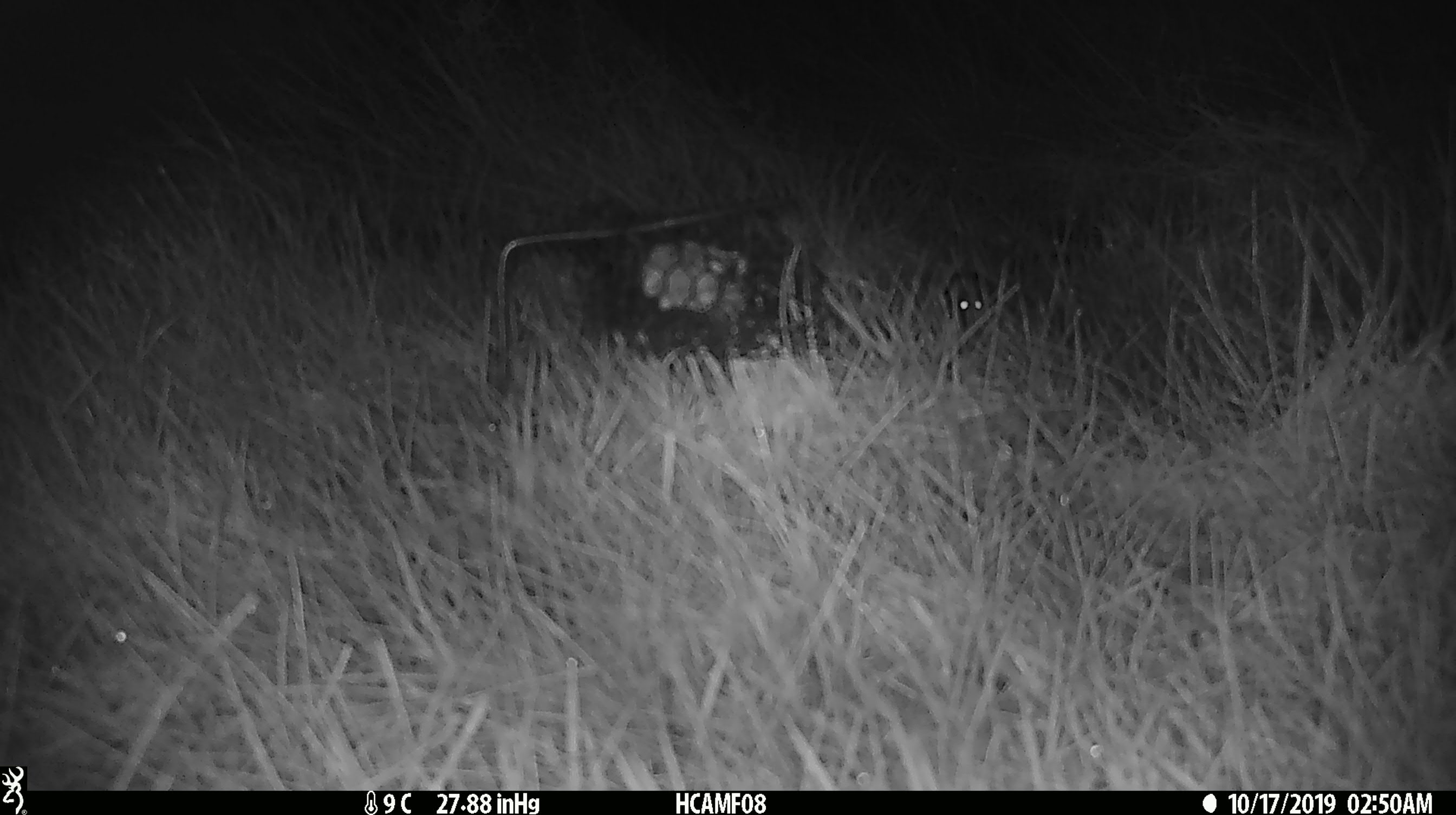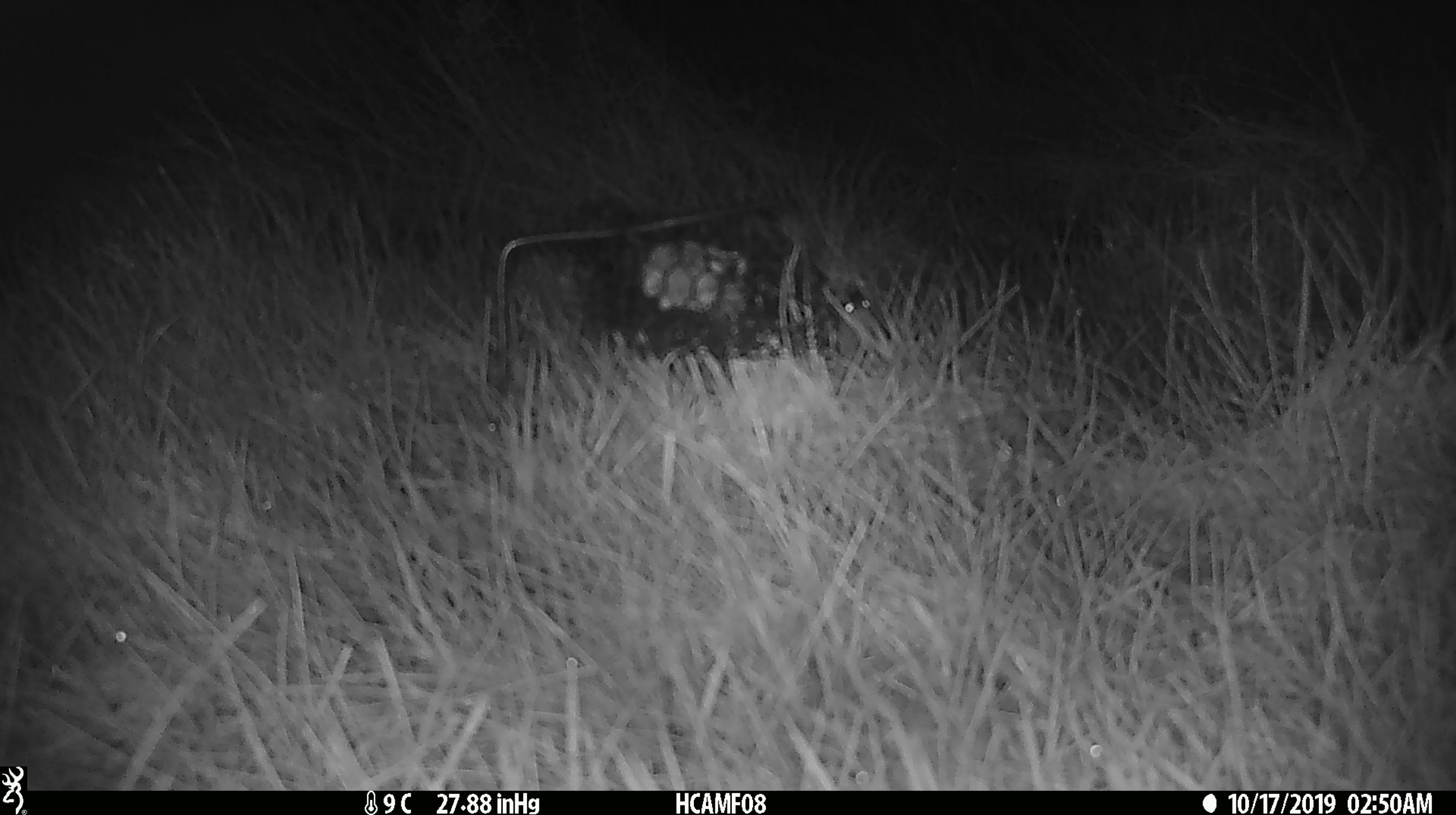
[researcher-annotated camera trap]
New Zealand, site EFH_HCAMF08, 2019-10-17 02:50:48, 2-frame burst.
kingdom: Animalia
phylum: Chordata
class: Mammalia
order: Rodentia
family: Muridae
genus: Mus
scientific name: Mus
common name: mouse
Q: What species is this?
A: Mouse (Mus).